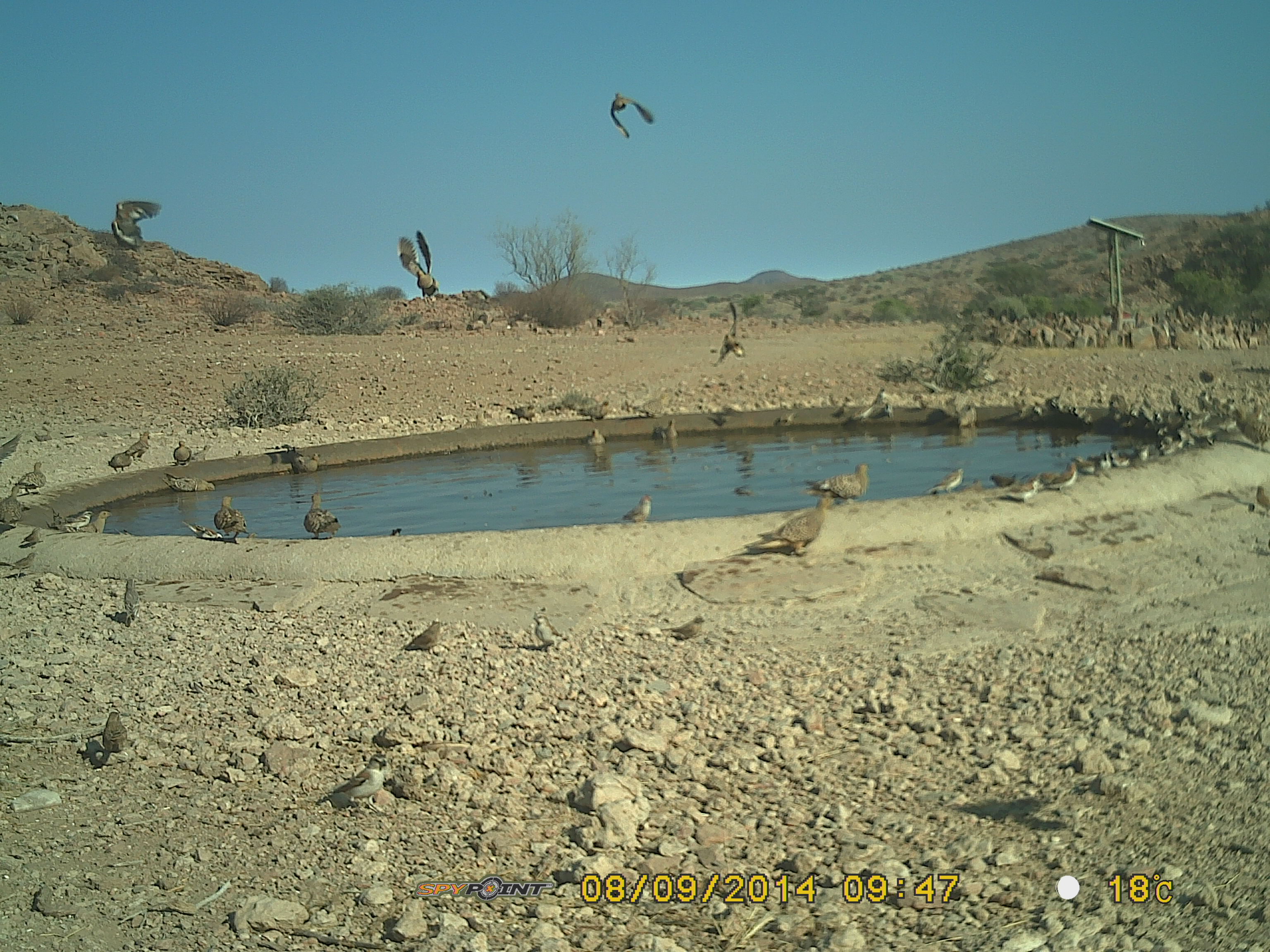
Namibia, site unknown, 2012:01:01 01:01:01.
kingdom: Animalia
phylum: Chordata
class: Aves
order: Pterocliformes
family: Pteroclidae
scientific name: Pteroclidae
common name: sandgrouse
Pteroclidae (sandgrouse).